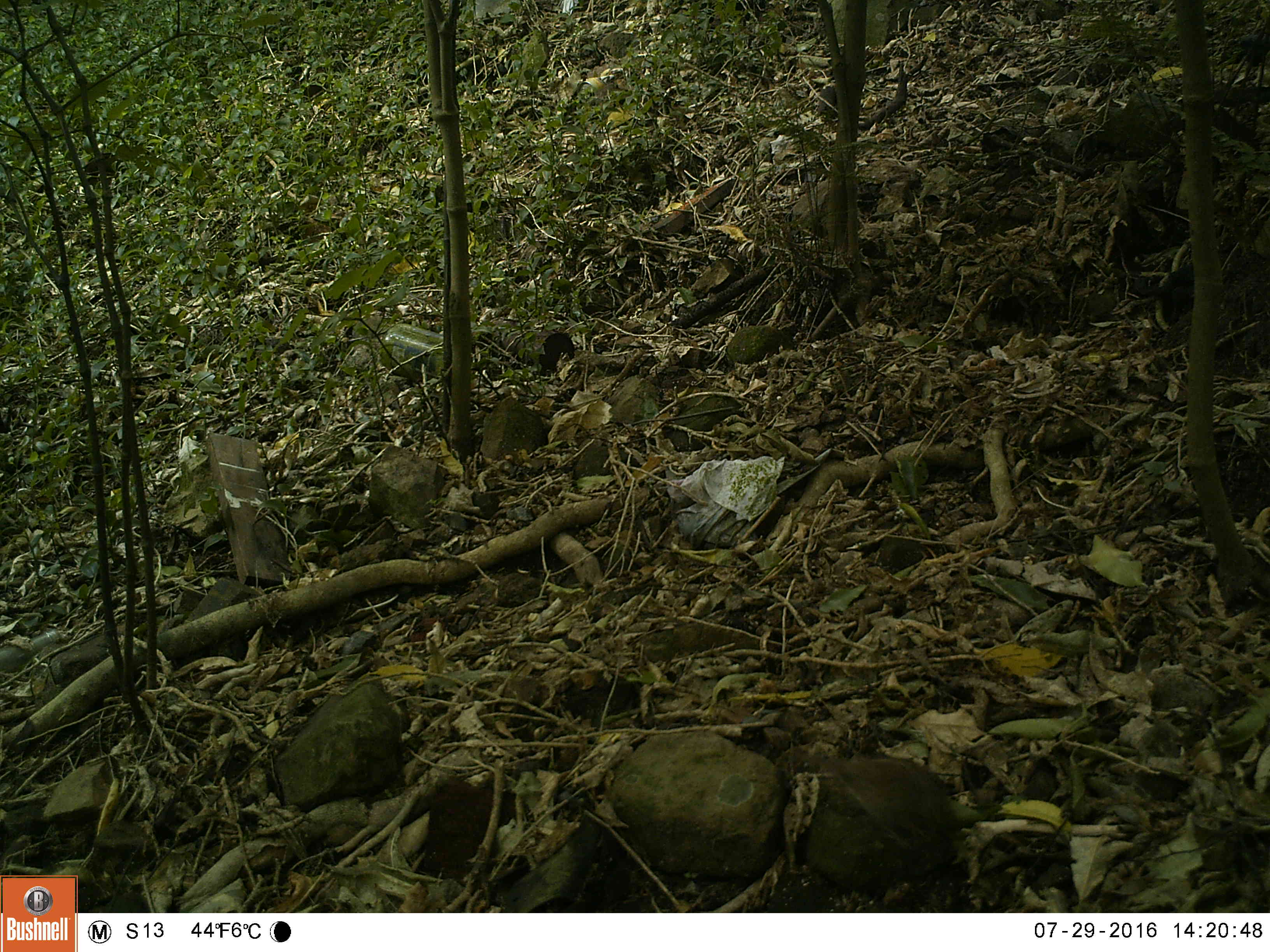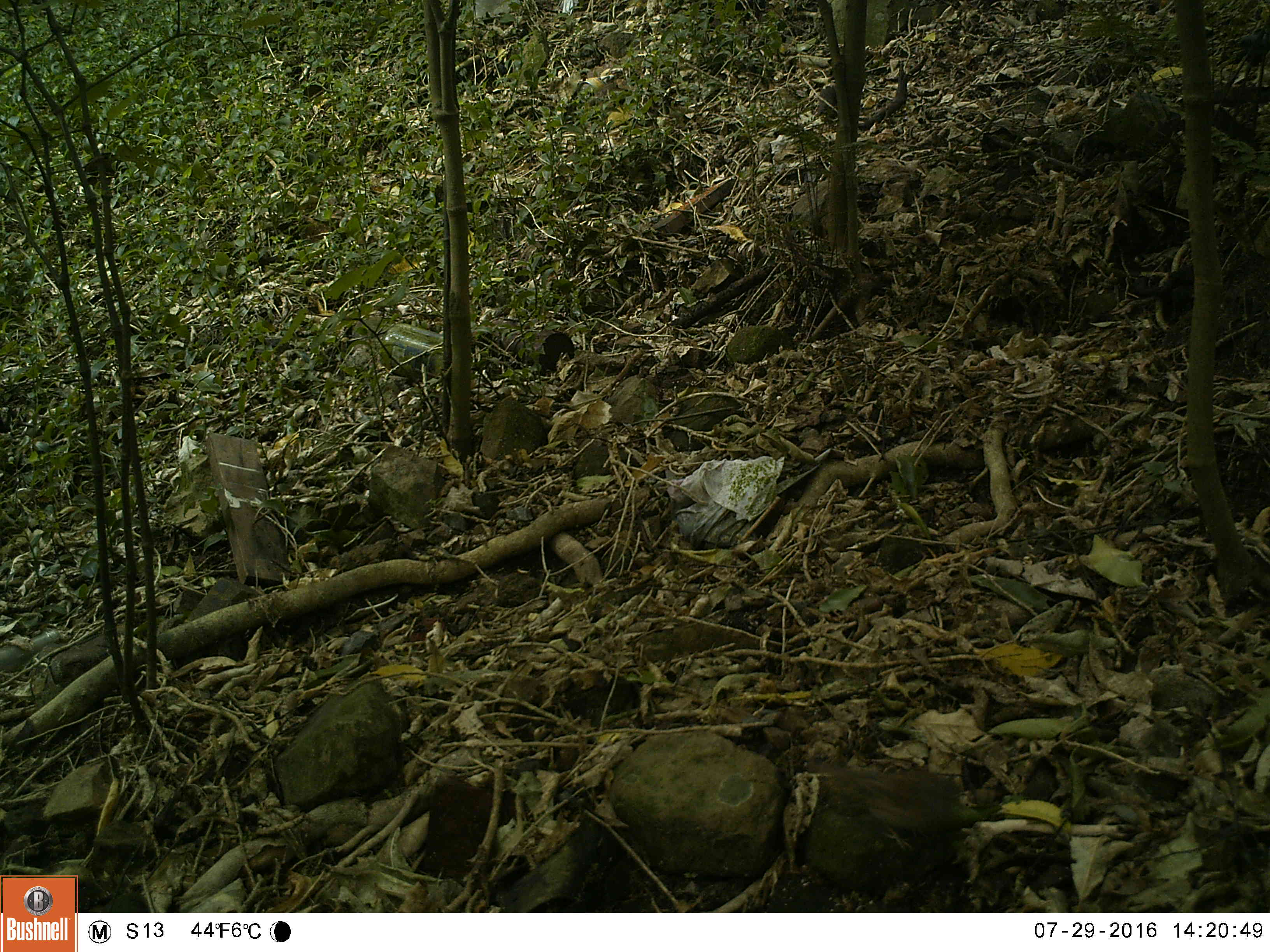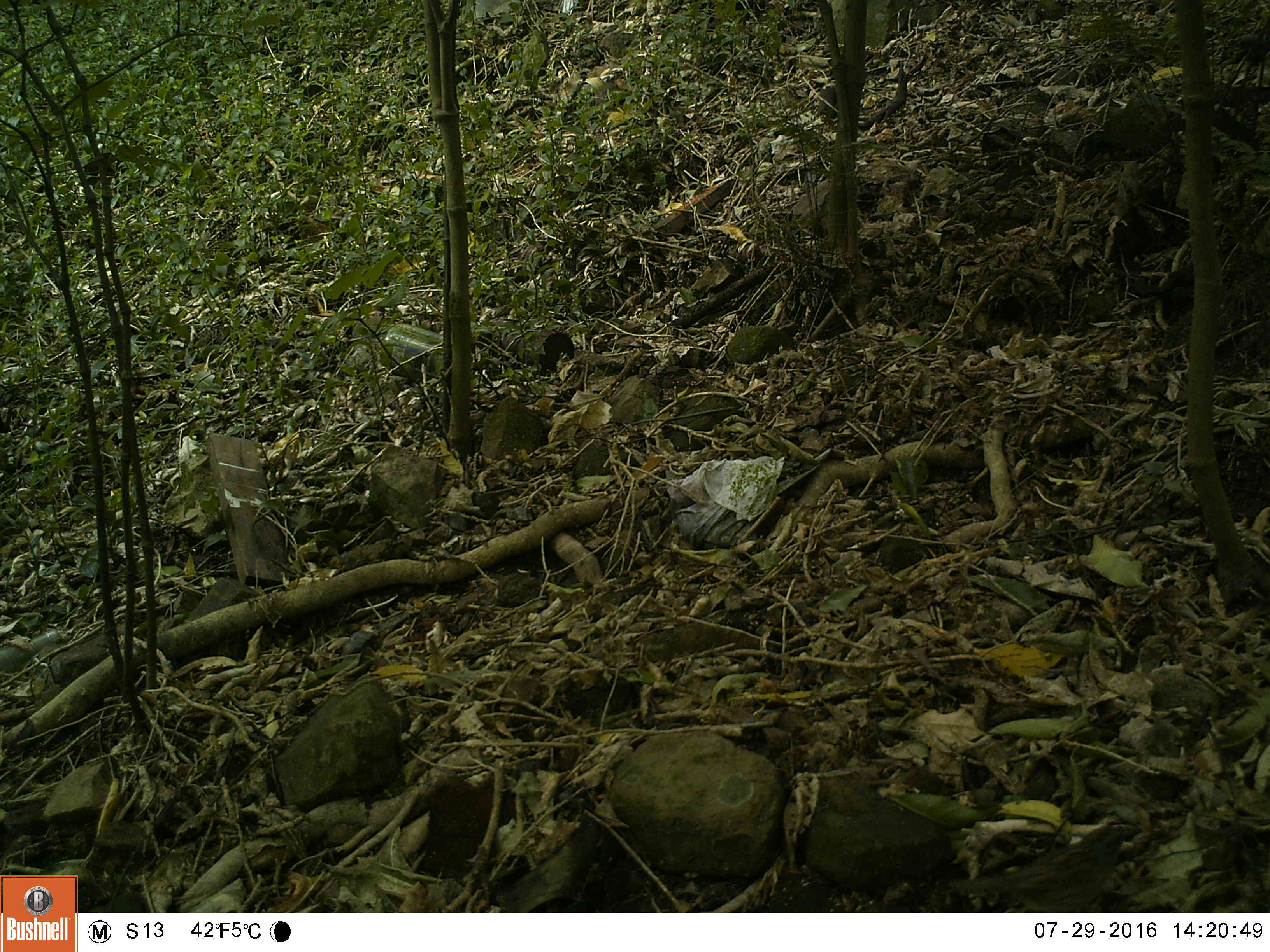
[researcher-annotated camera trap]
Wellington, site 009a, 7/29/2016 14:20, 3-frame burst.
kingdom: Animalia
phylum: Chordata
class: Aves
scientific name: Aves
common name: bird